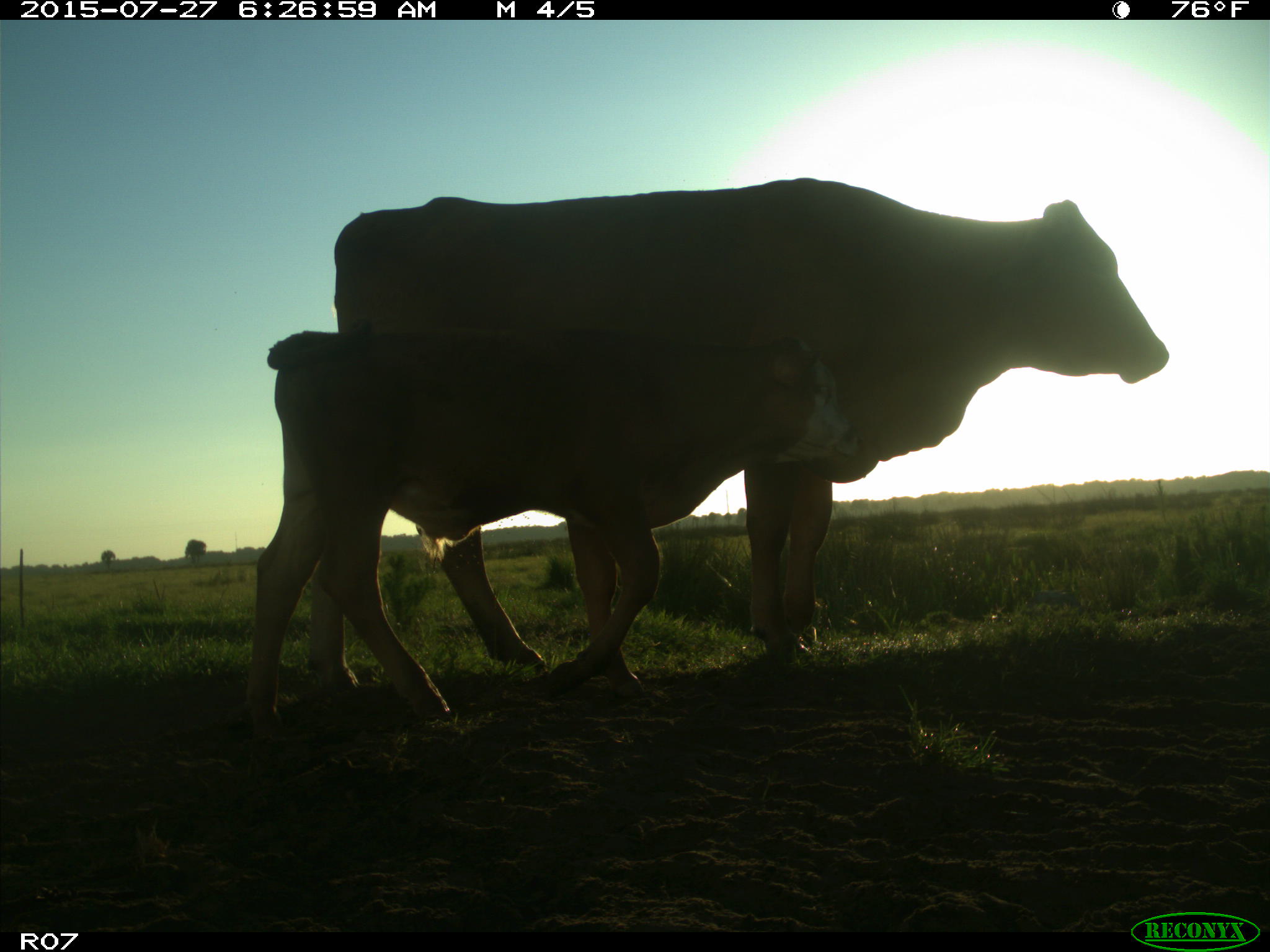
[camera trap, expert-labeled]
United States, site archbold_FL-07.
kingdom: Animalia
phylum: Chordata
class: Mammalia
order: Artiodactyla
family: Bovidae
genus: Bos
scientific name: Bos taurus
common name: domestic cow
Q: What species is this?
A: Bos taurus (domestic cow).